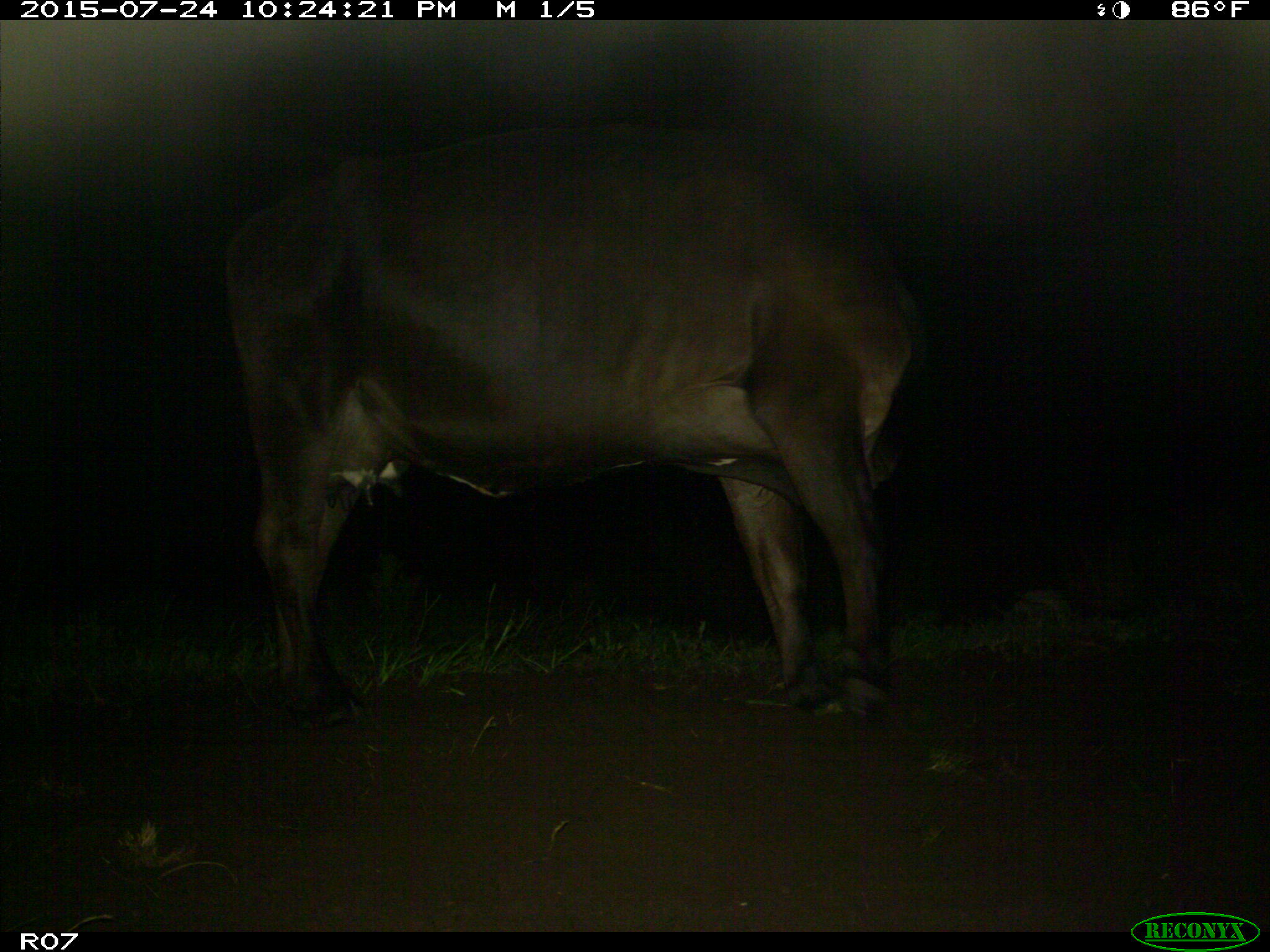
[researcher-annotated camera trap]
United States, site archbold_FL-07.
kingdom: Animalia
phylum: Chordata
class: Mammalia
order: Artiodactyla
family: Bovidae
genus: Bos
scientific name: Bos taurus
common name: domestic cow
Bos taurus (domestic cow).